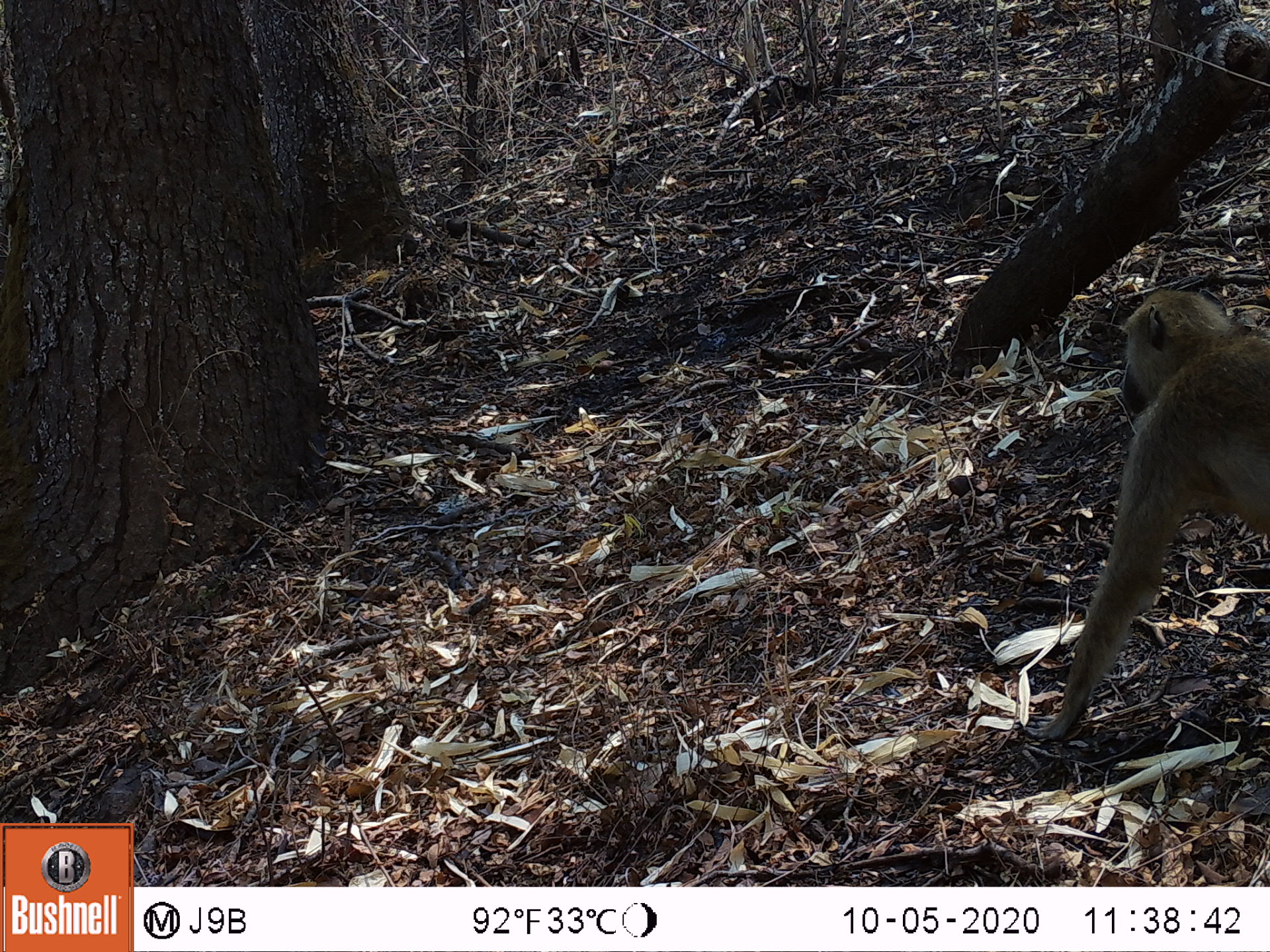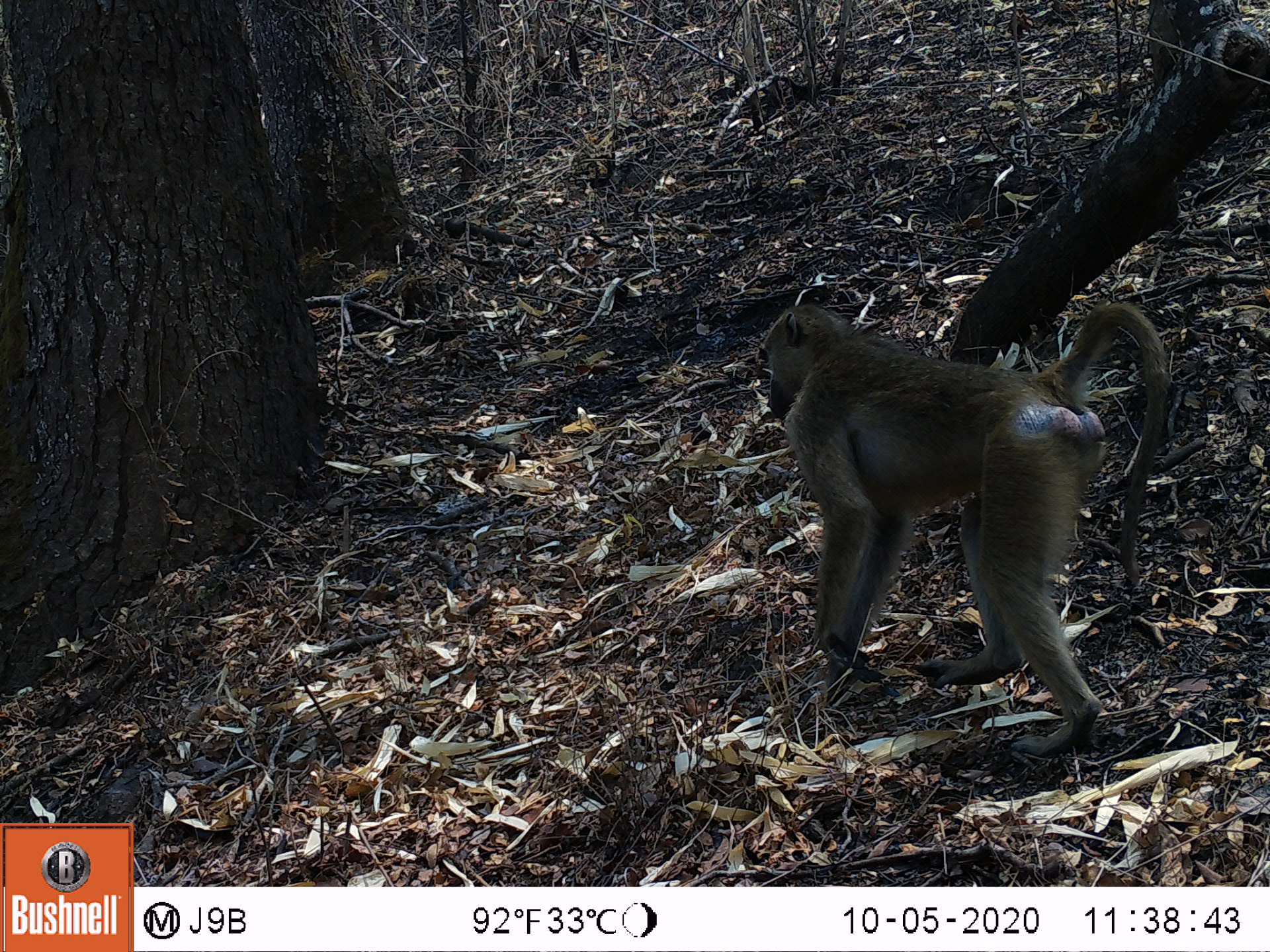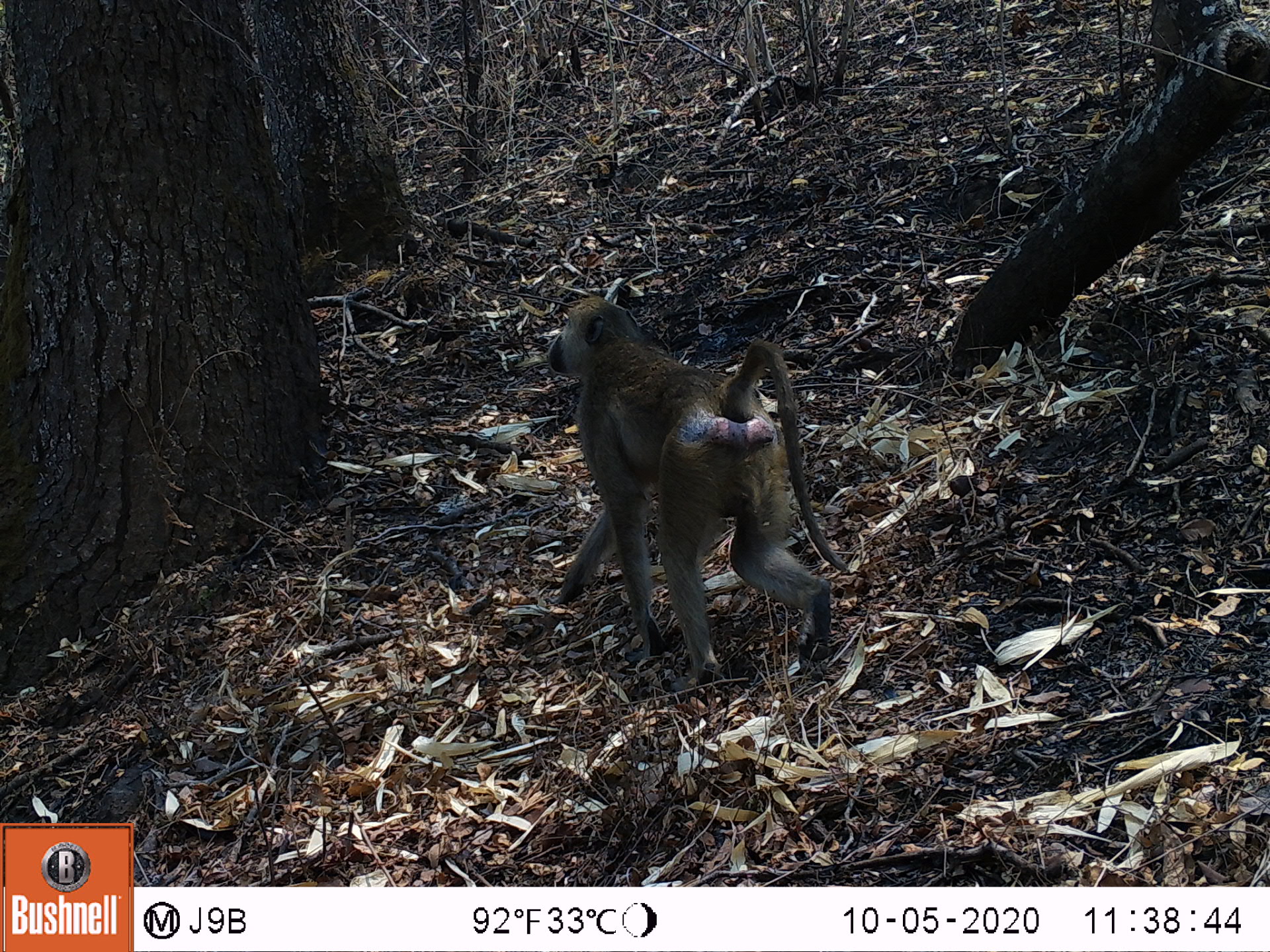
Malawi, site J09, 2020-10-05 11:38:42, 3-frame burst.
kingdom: Animalia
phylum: Chordata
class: Mammalia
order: Primates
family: Cercopithecidae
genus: Papio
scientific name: Papio cynocephalus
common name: yellow baboon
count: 1